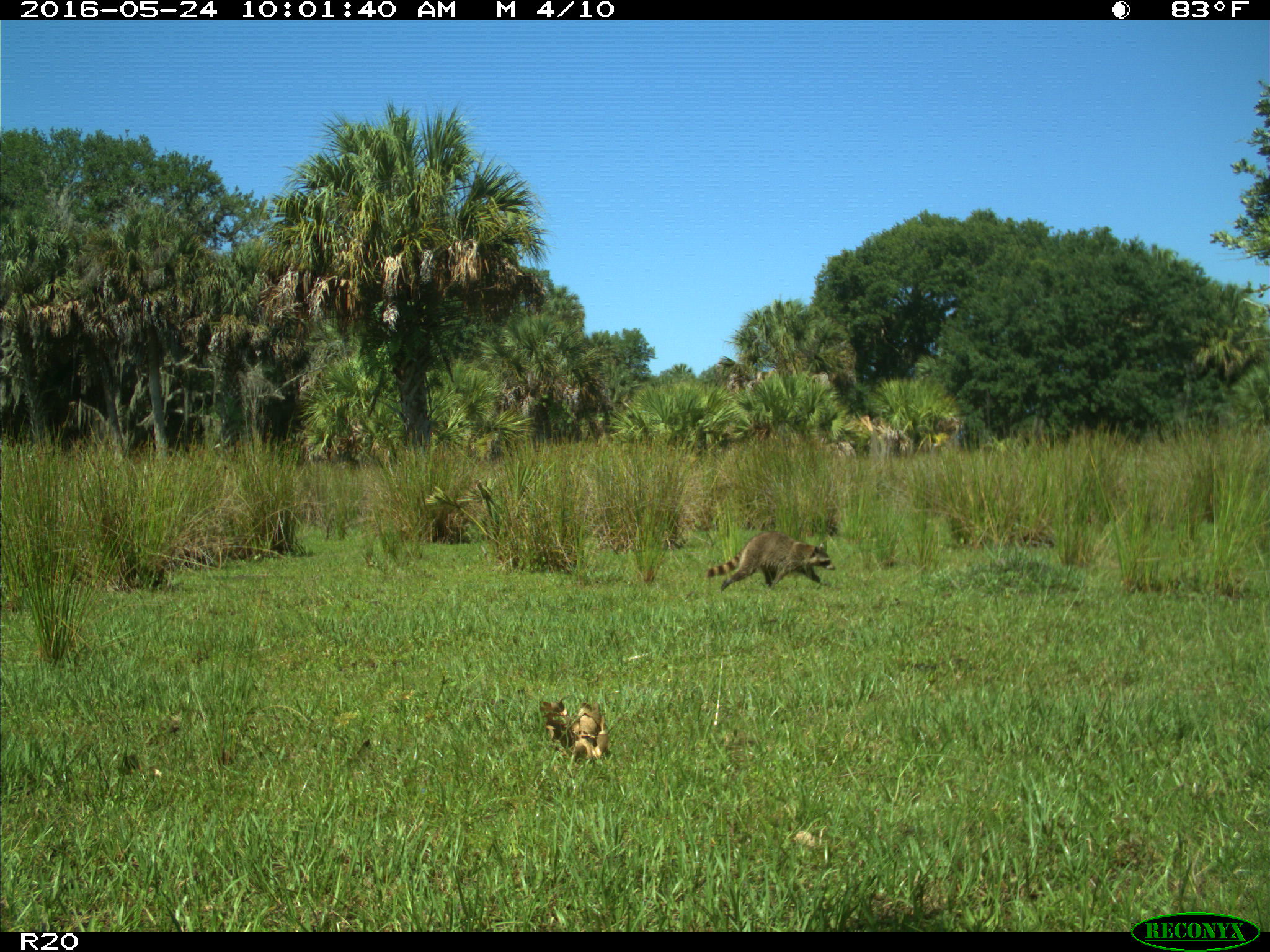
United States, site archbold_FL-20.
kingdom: Animalia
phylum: Chordata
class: Mammalia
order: Carnivora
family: Procyonidae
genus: Procyon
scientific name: Procyon lotor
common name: common raccoon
Procyon lotor (common raccoon).